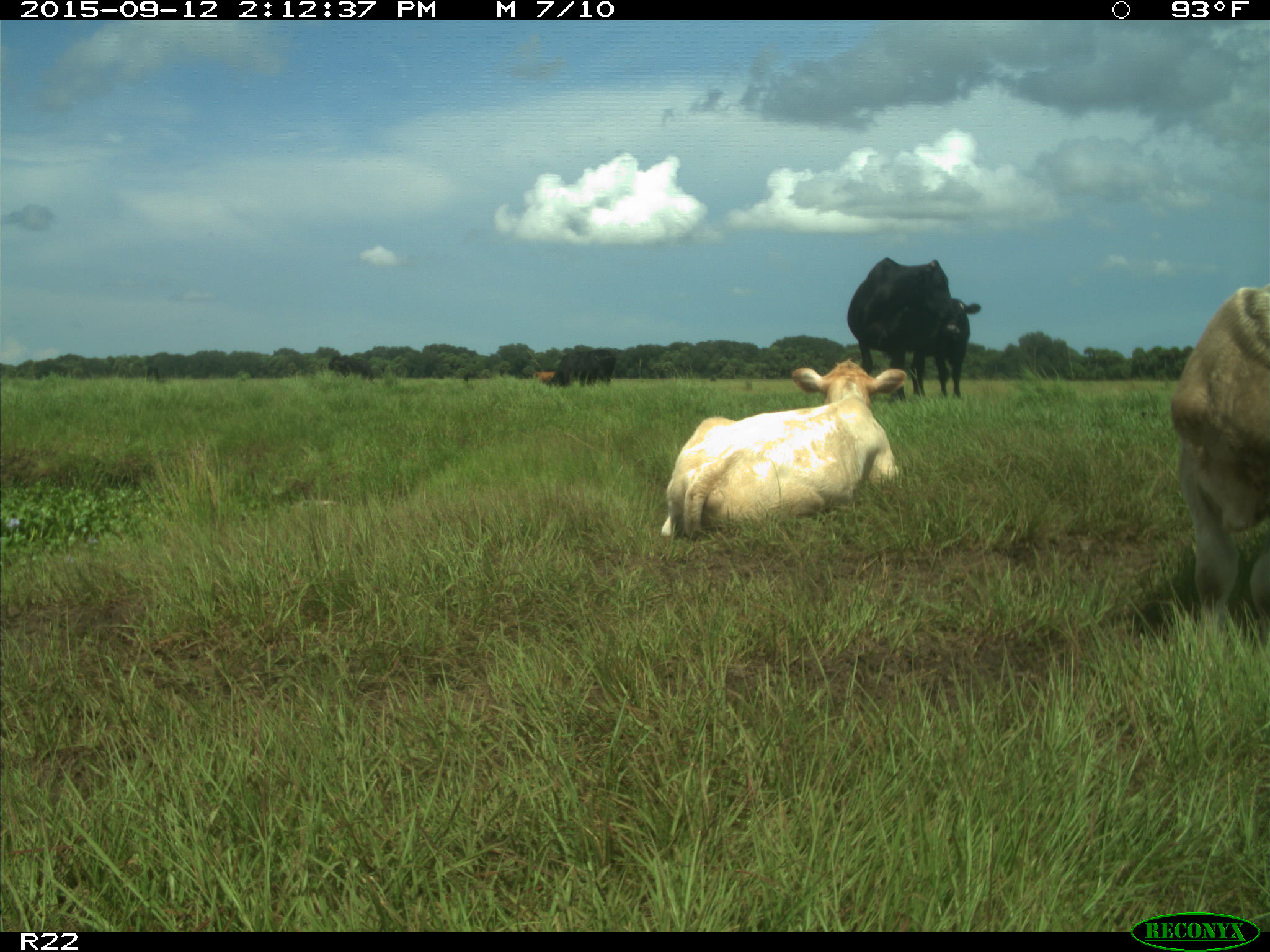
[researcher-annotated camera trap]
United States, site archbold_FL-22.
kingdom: Animalia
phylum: Chordata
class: Mammalia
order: Artiodactyla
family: Bovidae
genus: Bos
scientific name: Bos taurus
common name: domestic cow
Bos taurus (domestic cow).